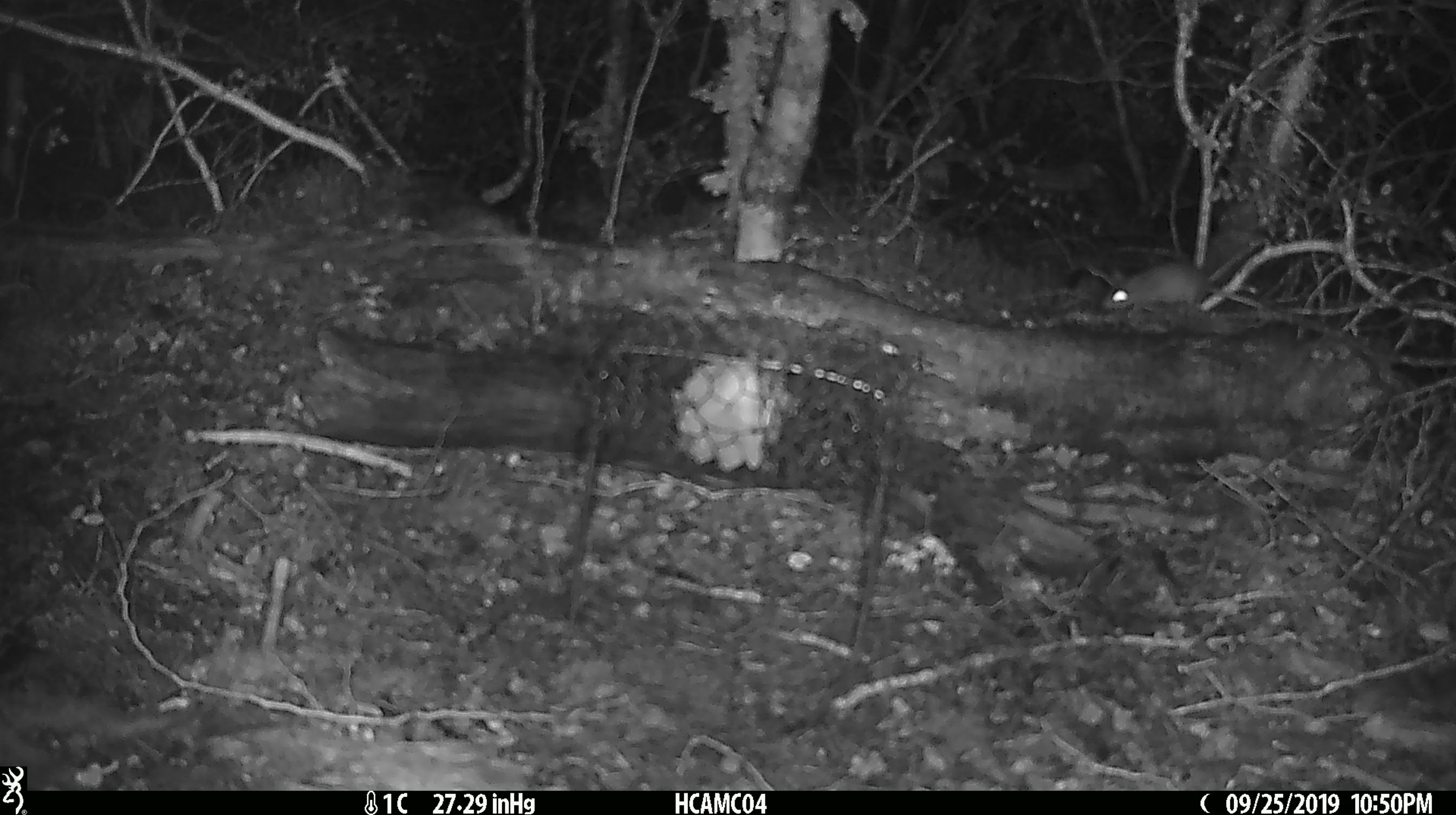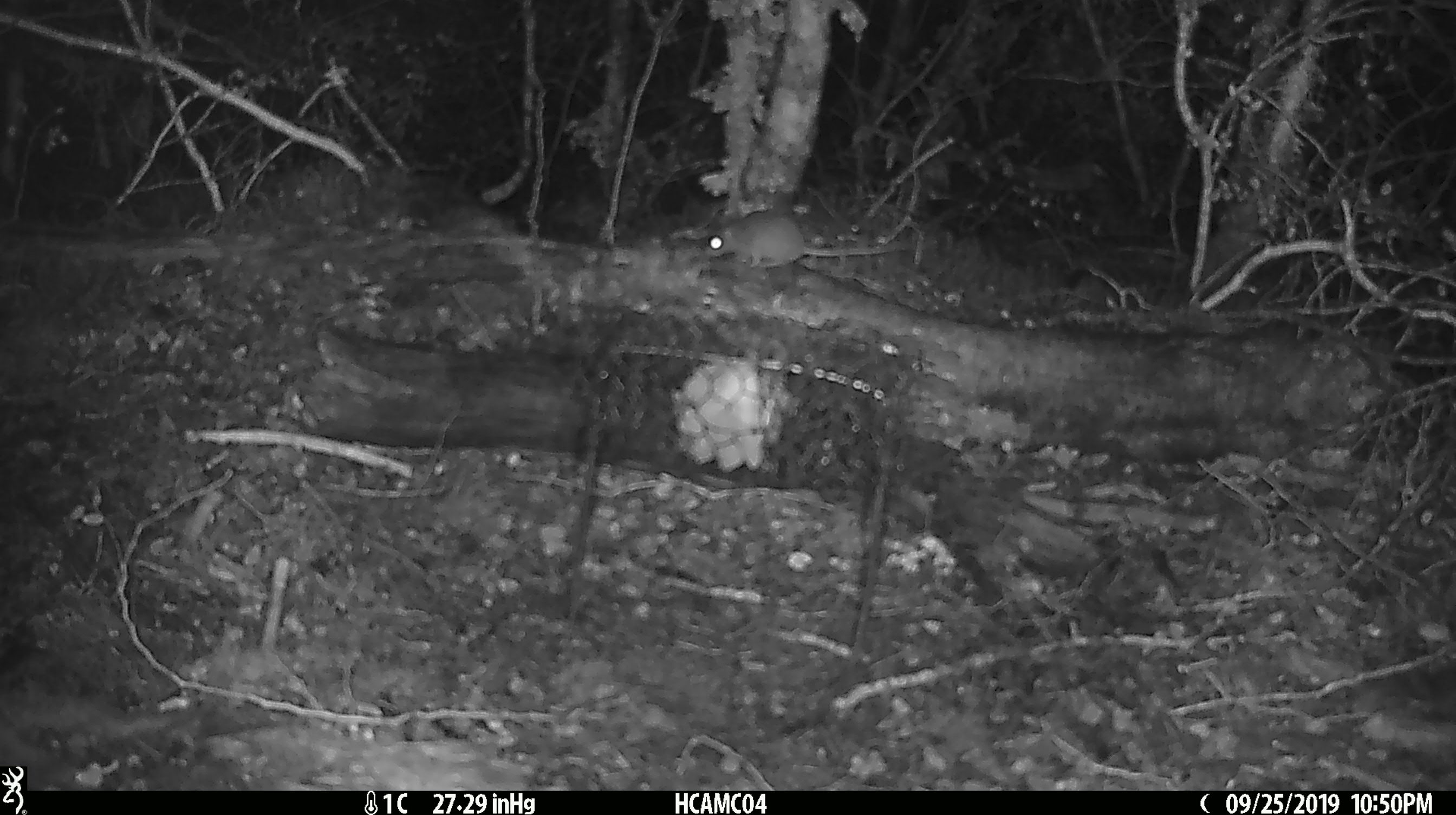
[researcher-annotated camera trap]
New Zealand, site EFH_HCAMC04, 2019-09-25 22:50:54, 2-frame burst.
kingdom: Animalia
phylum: Chordata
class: Mammalia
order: Rodentia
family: Muridae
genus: Mus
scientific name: Mus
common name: mouse